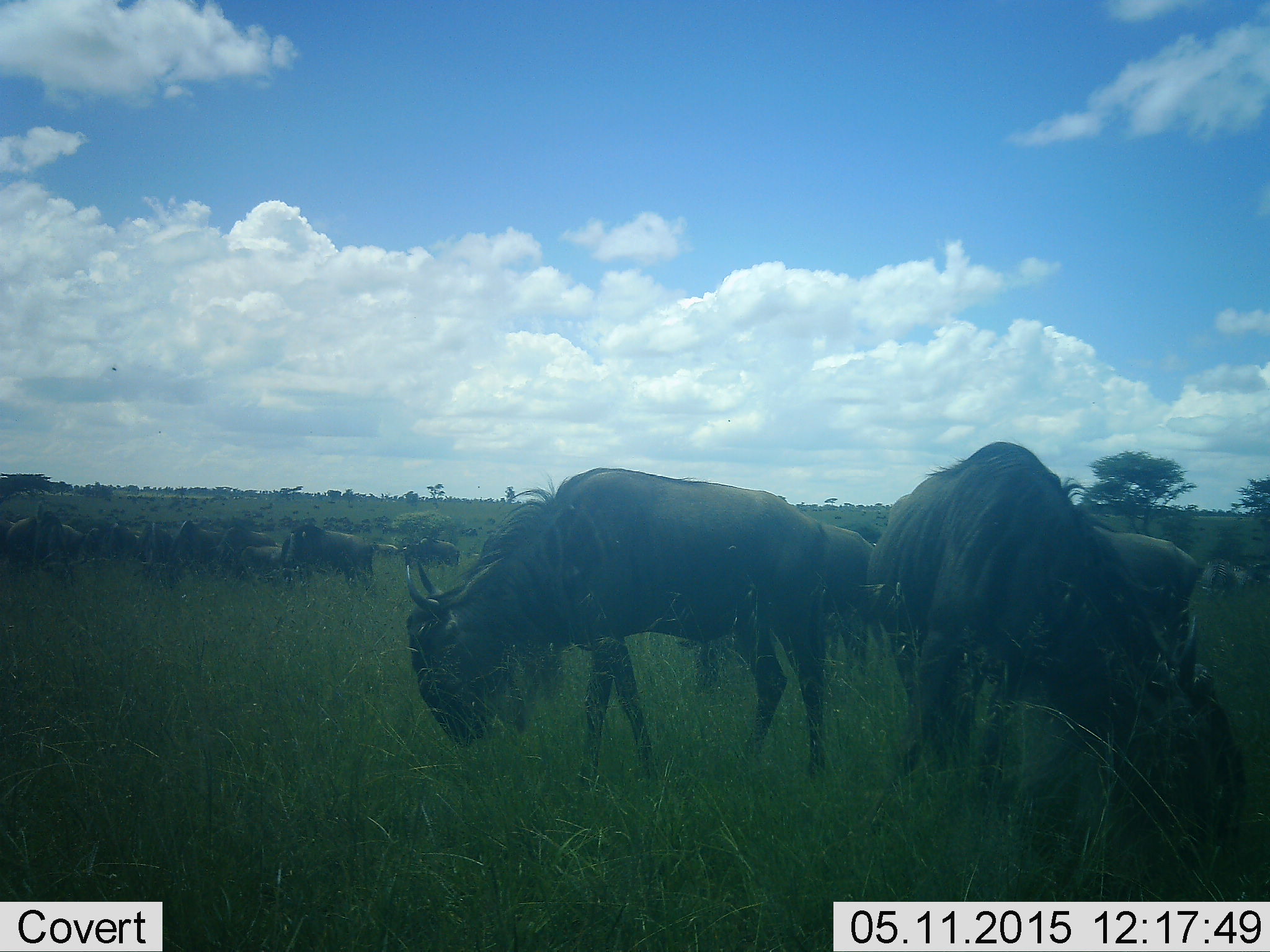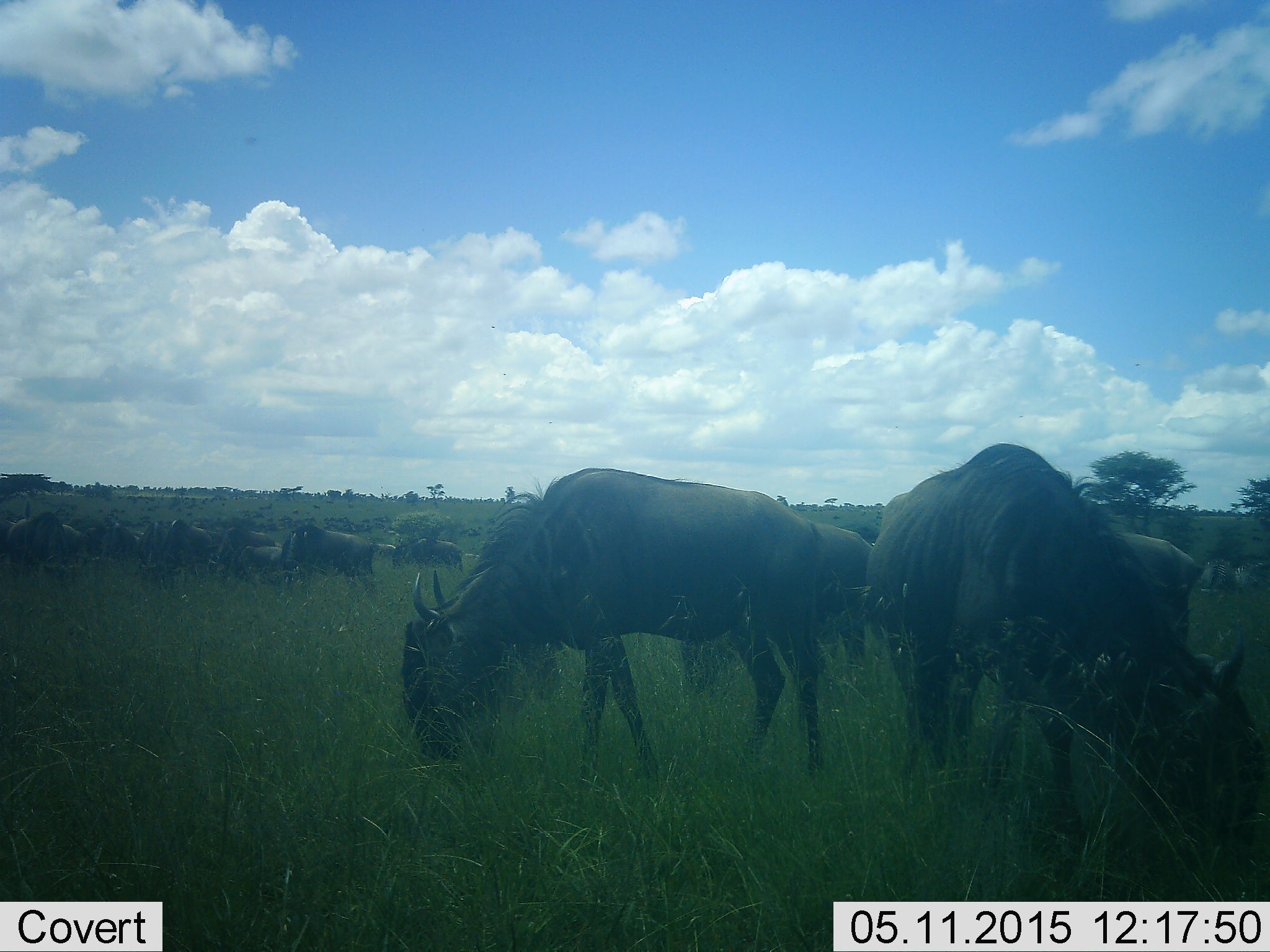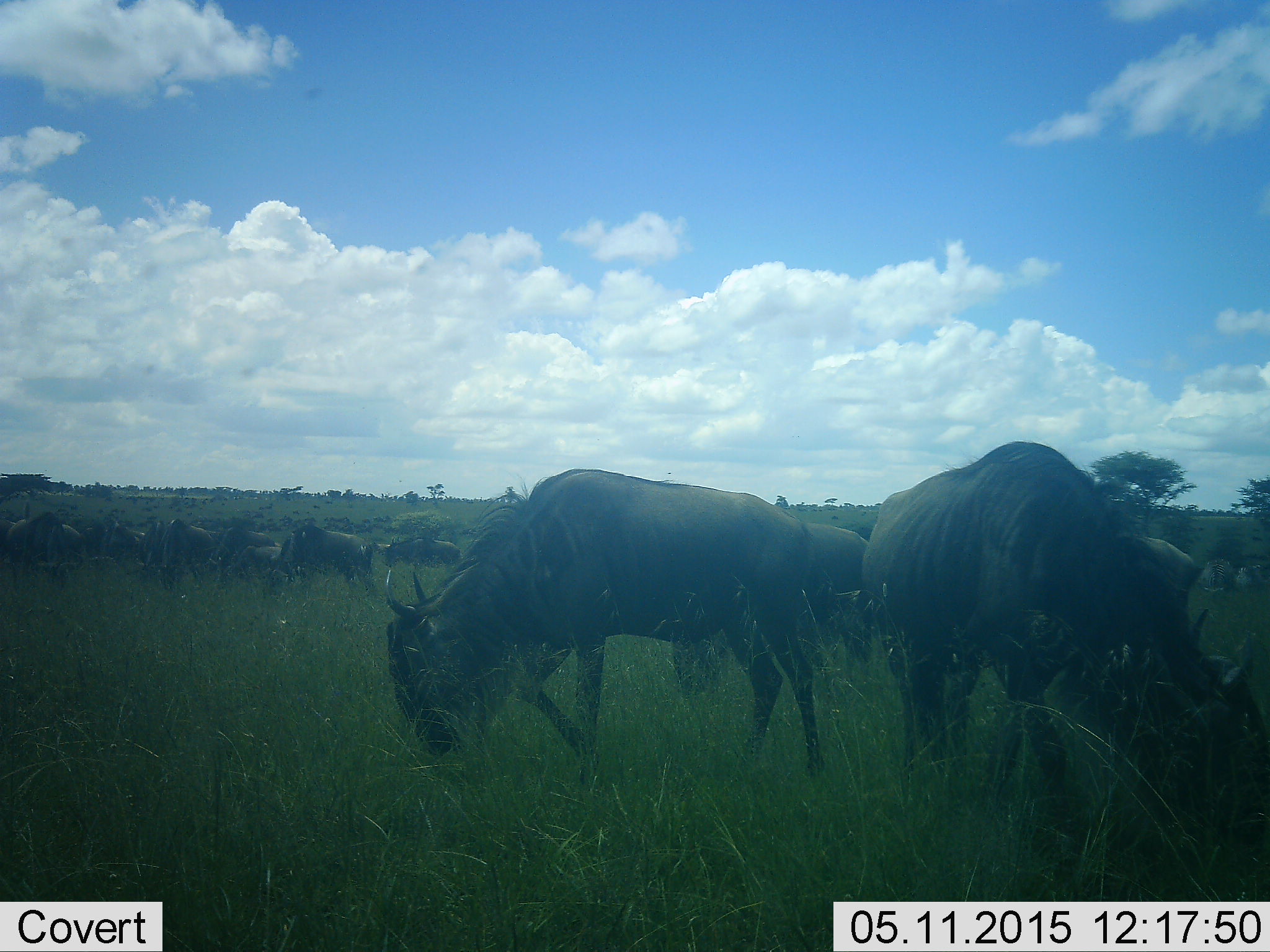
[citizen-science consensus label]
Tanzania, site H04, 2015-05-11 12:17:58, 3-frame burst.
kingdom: Animalia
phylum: Chordata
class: Mammalia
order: Artiodactyla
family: Bovidae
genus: Connochaetes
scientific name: Connochaetes taurinus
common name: blue wildebeest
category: wildebeest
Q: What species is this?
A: Wildebeest (blue wildebeest) (Connochaetes taurinus).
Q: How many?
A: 51+.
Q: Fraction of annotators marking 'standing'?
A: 70%.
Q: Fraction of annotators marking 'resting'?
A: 10%.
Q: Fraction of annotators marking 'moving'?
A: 20%.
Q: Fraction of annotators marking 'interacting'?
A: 10%.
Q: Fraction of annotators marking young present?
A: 0%.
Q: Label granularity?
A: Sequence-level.